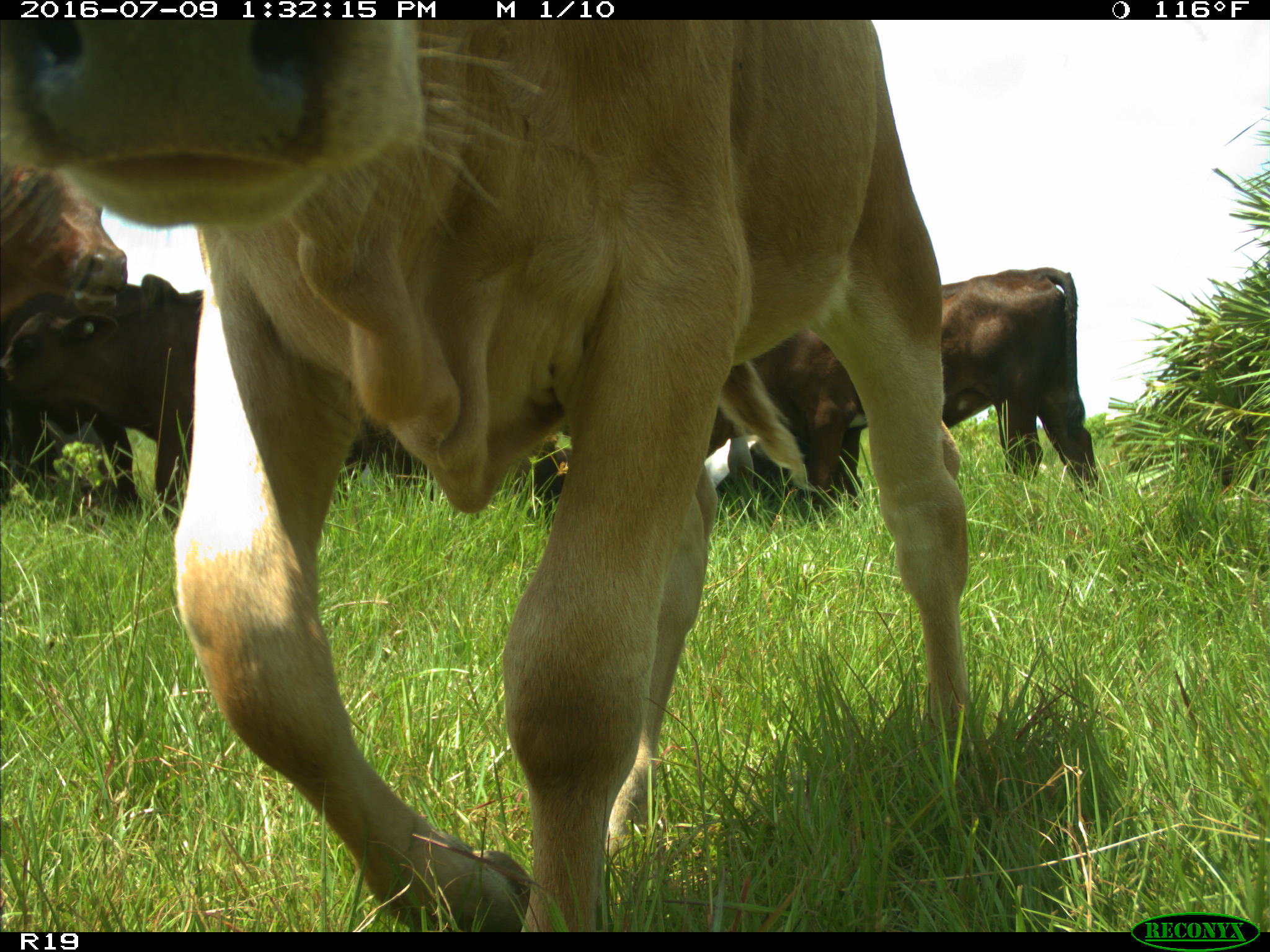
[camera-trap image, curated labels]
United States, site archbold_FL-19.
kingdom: Animalia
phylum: Chordata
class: Mammalia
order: Artiodactyla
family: Bovidae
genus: Bos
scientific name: Bos taurus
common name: domestic cow